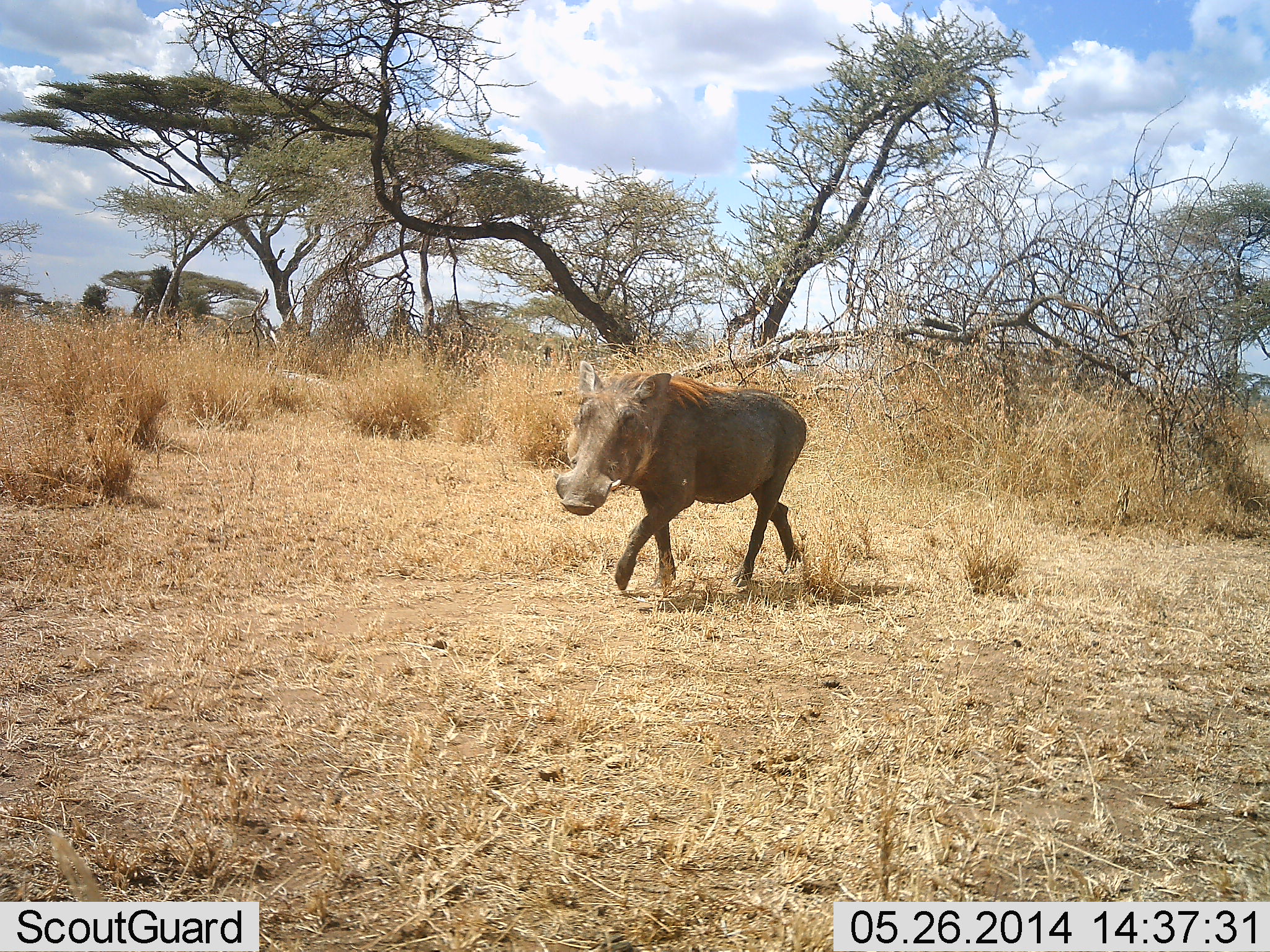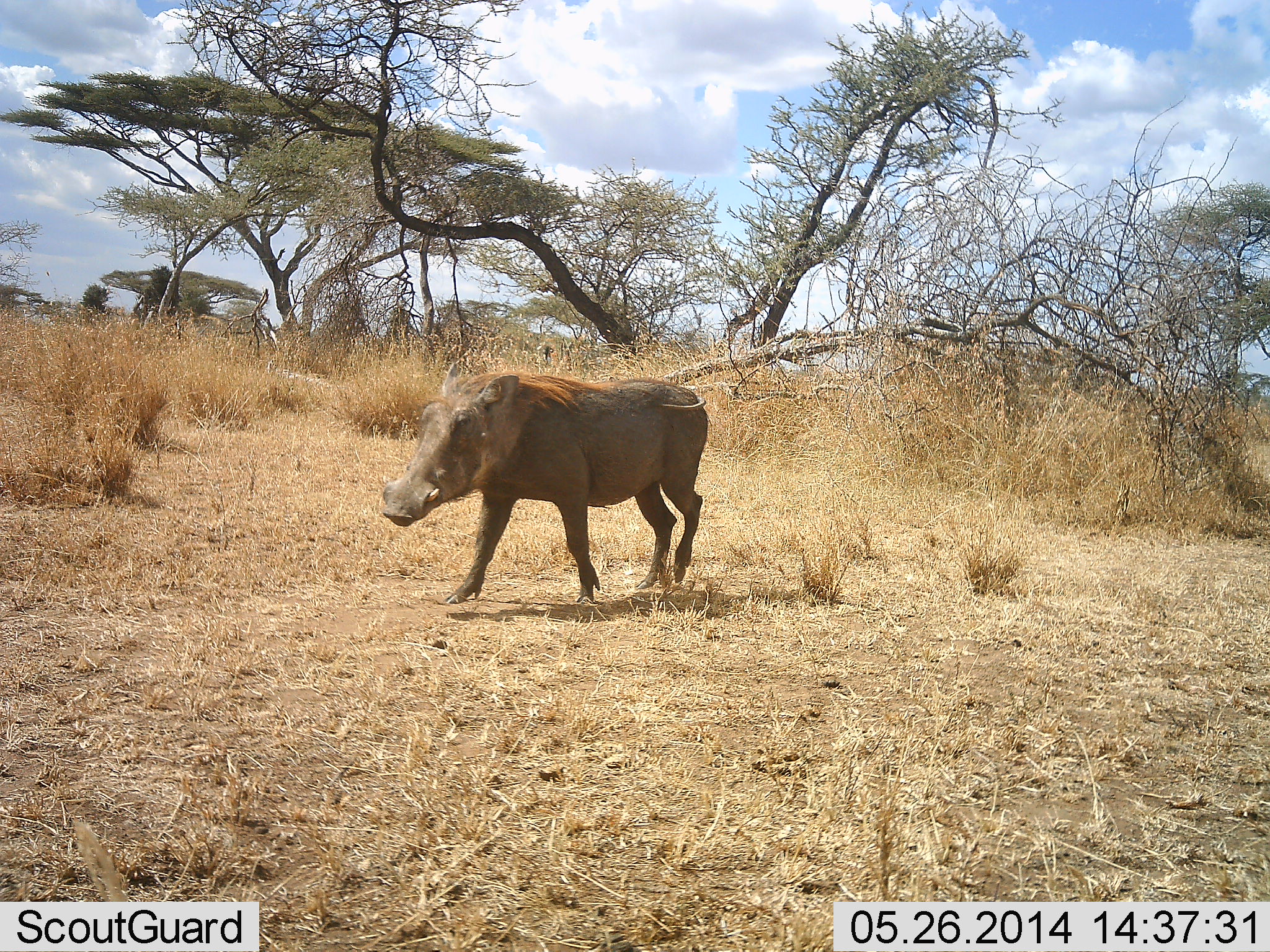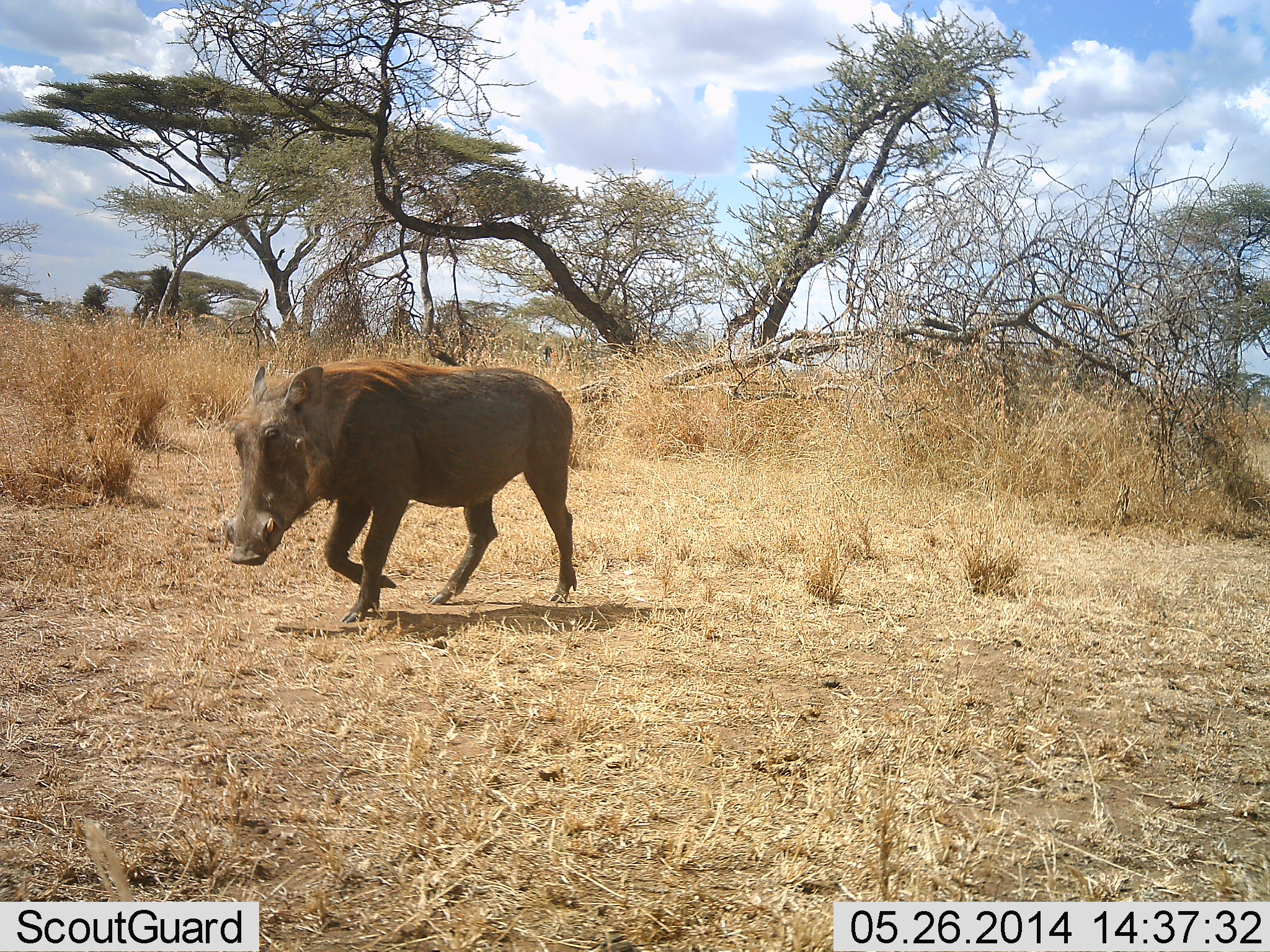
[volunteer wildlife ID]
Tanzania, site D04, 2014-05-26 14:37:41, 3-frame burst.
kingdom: Animalia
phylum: Chordata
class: Mammalia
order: Artiodactyla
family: Suidae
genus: Phacochoerus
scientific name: Phacochoerus africanus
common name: warthog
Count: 1.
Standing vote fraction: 0%.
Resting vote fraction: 0%.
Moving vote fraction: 100%.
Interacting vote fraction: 0%.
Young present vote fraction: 0%.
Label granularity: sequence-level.